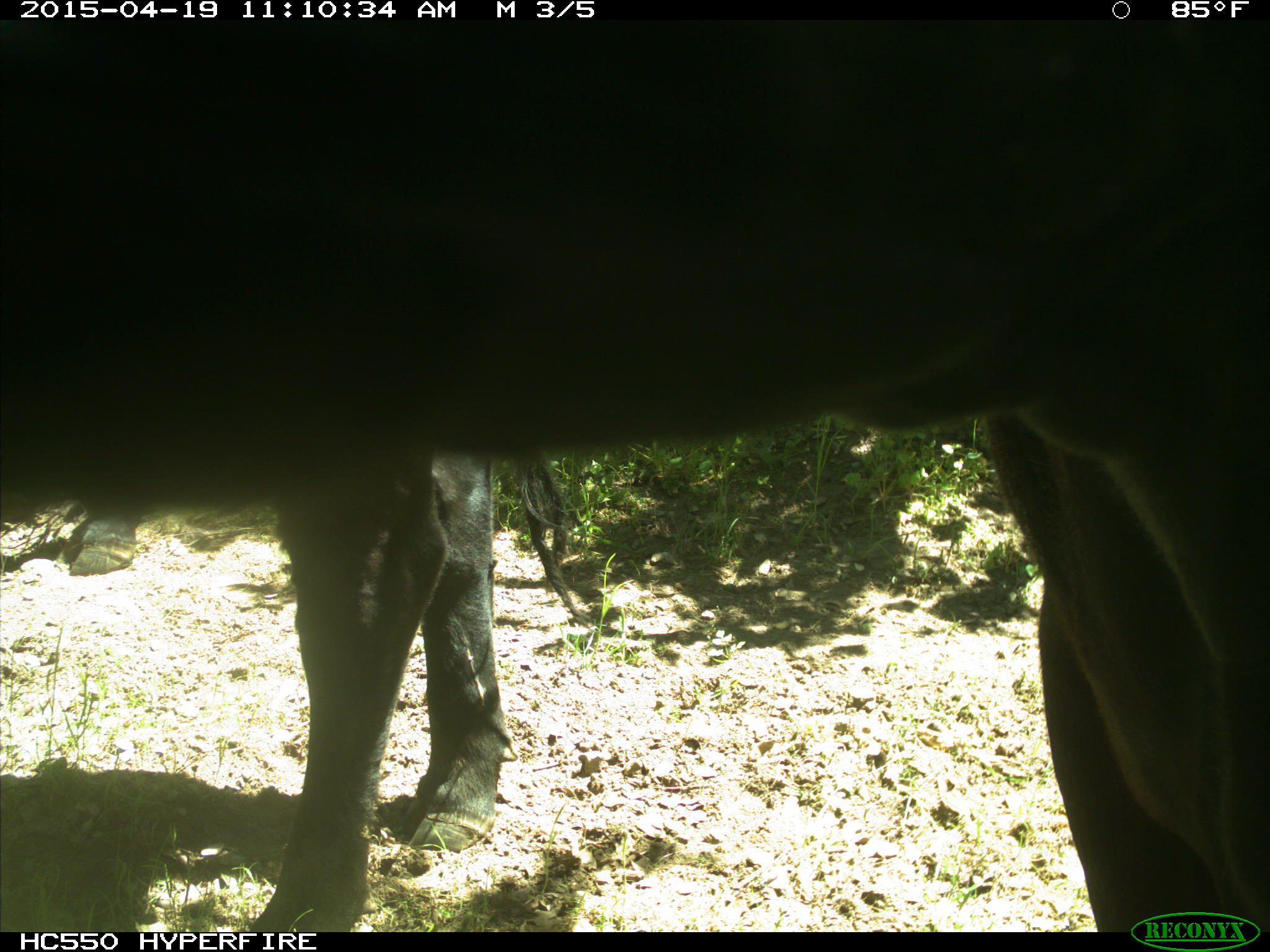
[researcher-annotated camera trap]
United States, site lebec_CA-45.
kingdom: Animalia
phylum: Chordata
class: Mammalia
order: Artiodactyla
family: Bovidae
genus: Bos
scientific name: Bos taurus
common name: domestic cow